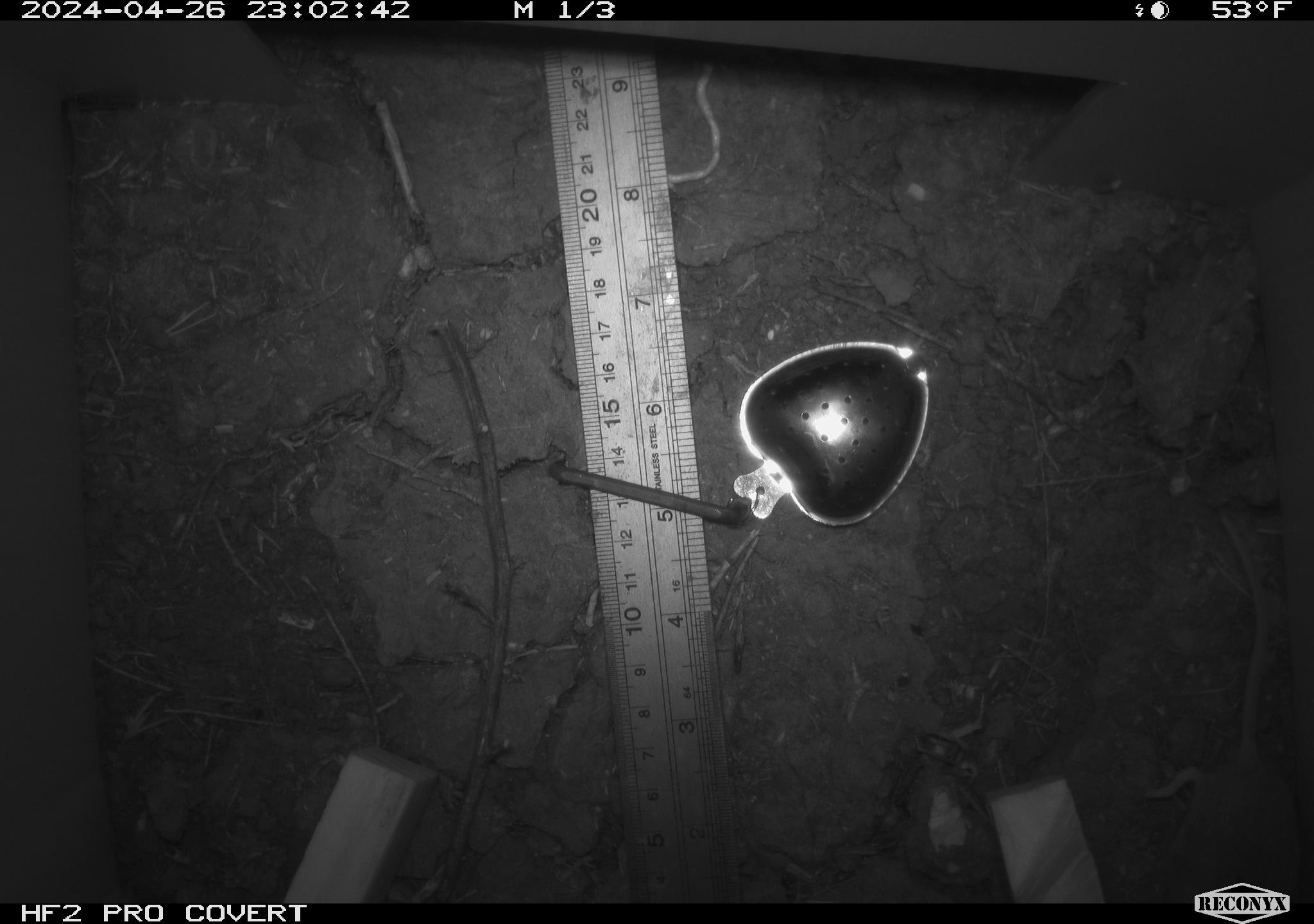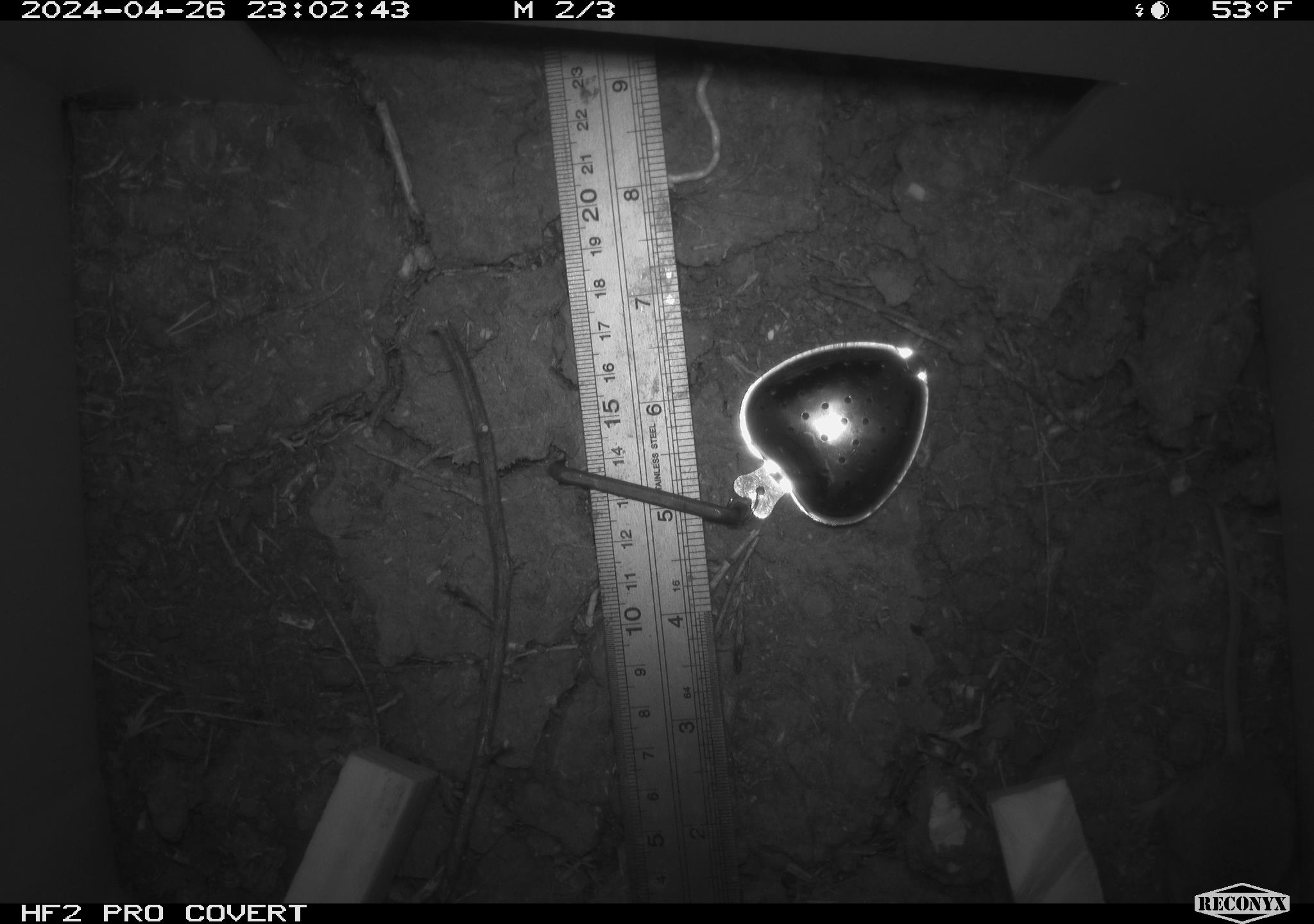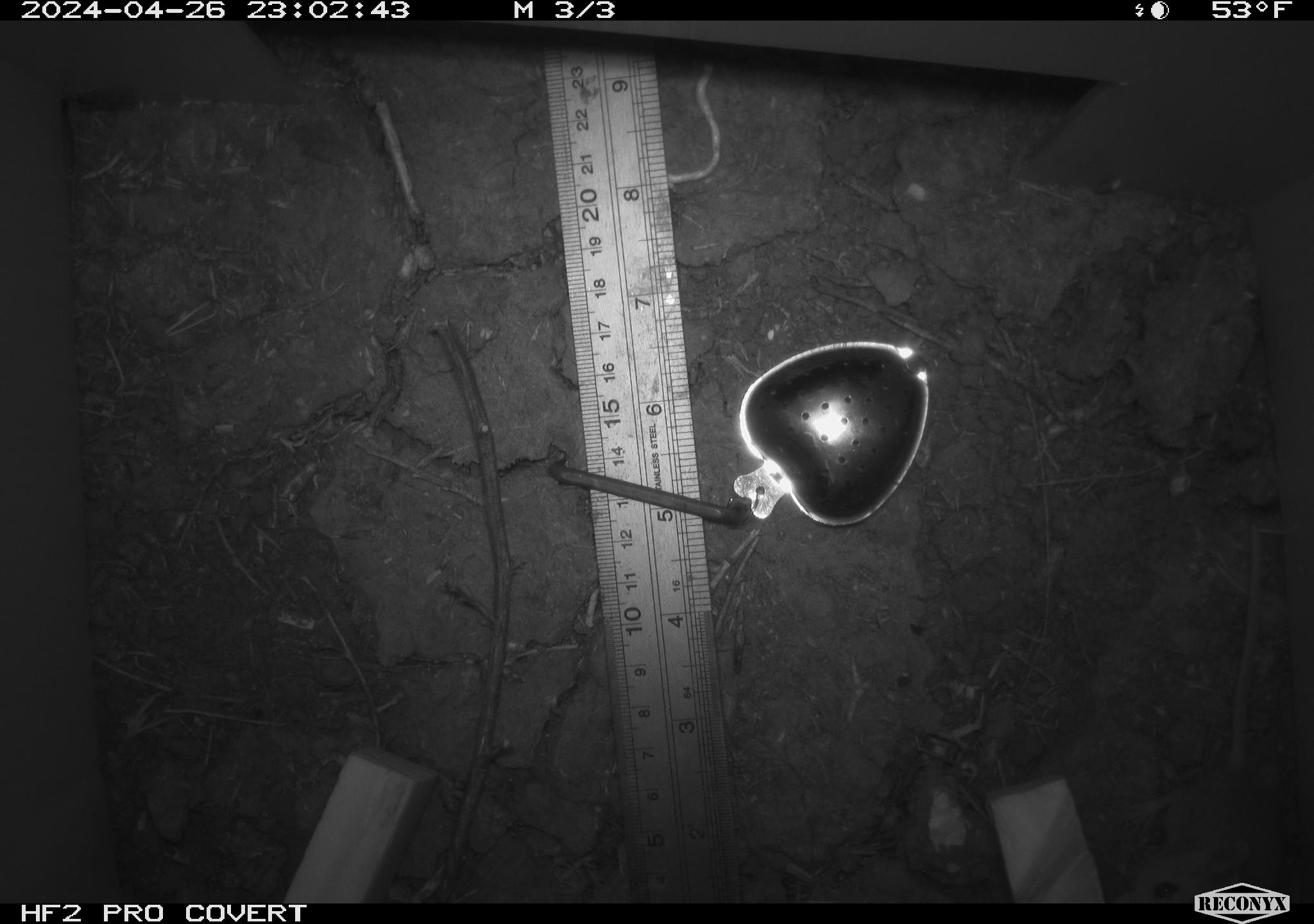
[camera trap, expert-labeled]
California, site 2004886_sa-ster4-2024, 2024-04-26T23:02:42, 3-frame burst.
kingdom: Animalia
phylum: Chordata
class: Mammalia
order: Rodentia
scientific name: Rodentia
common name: mouse species